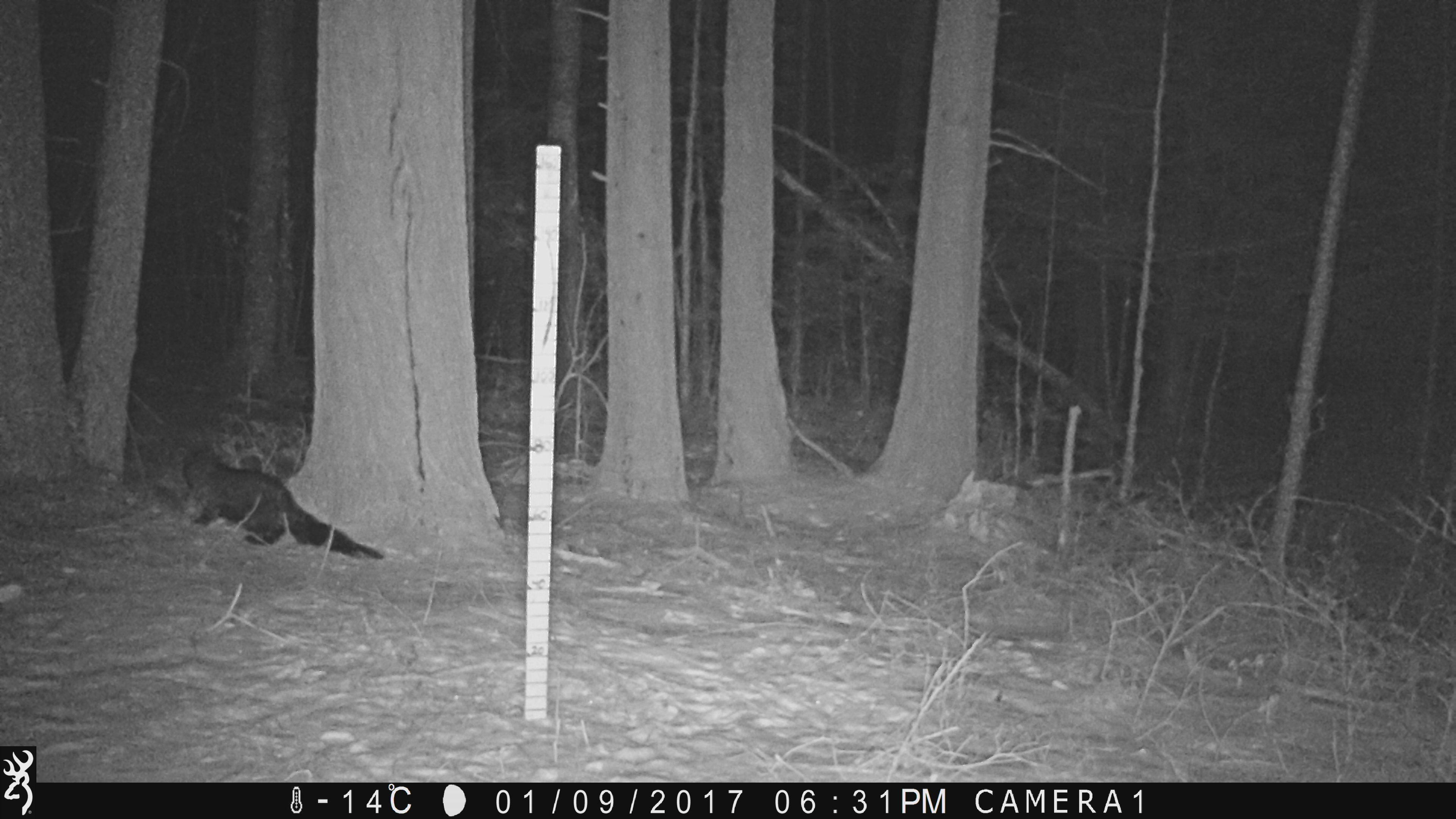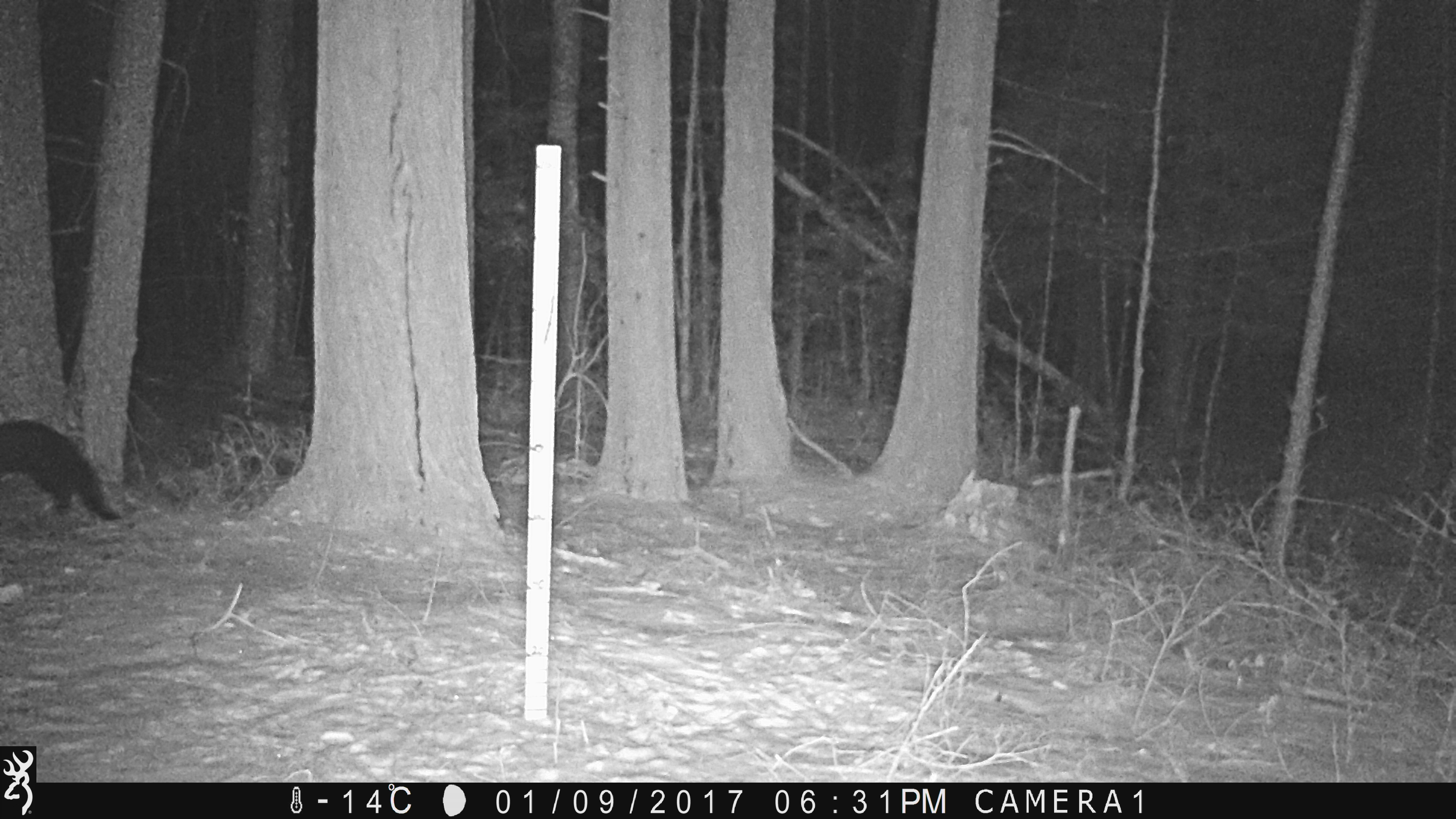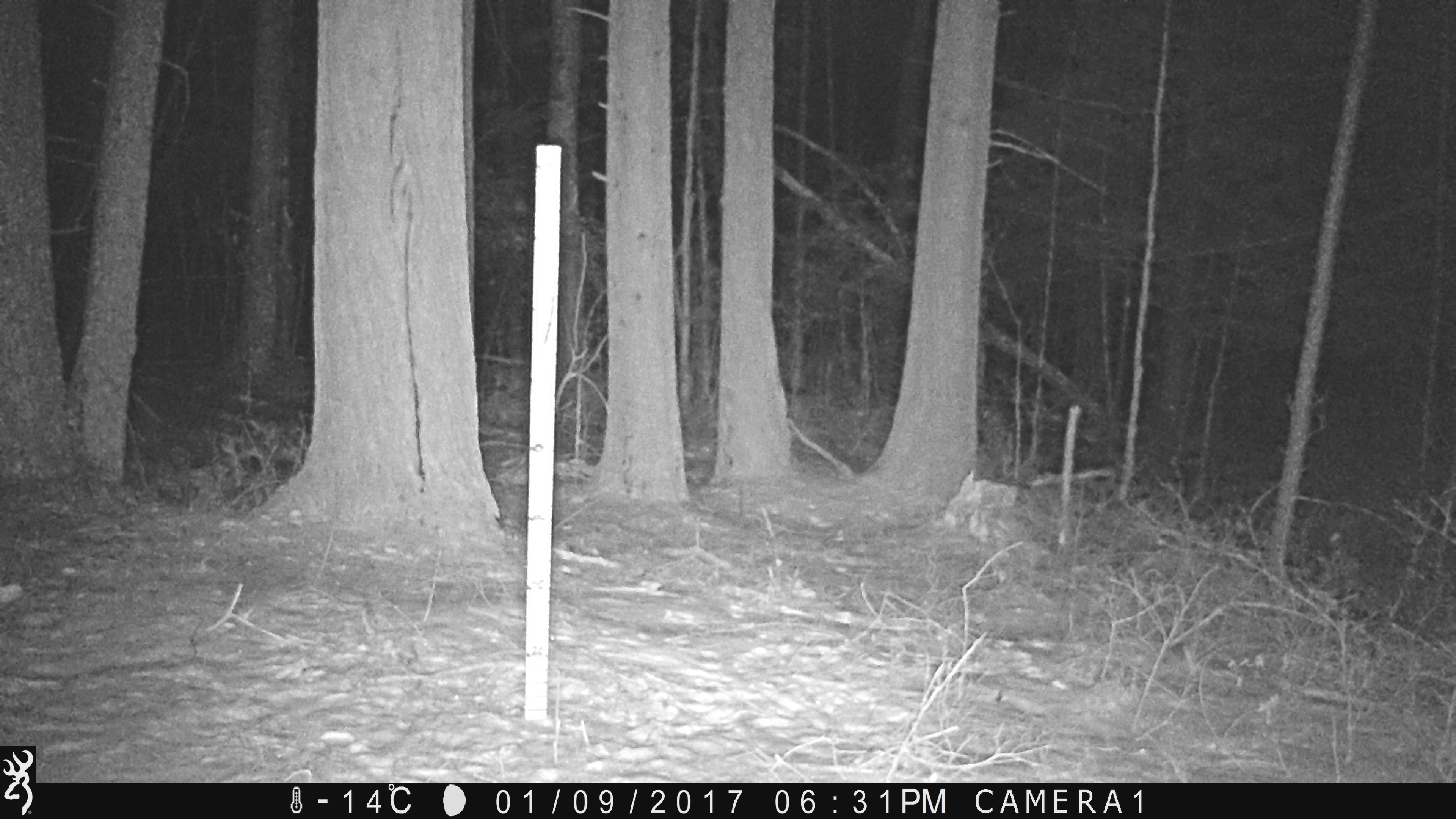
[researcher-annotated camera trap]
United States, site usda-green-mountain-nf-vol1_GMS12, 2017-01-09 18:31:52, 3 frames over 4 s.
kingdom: Animalia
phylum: Chordata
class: Mammalia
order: Carnivora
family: Mustelidae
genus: Pekania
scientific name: Pekania pennanti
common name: fisher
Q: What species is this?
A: Fisher (Pekania pennanti).